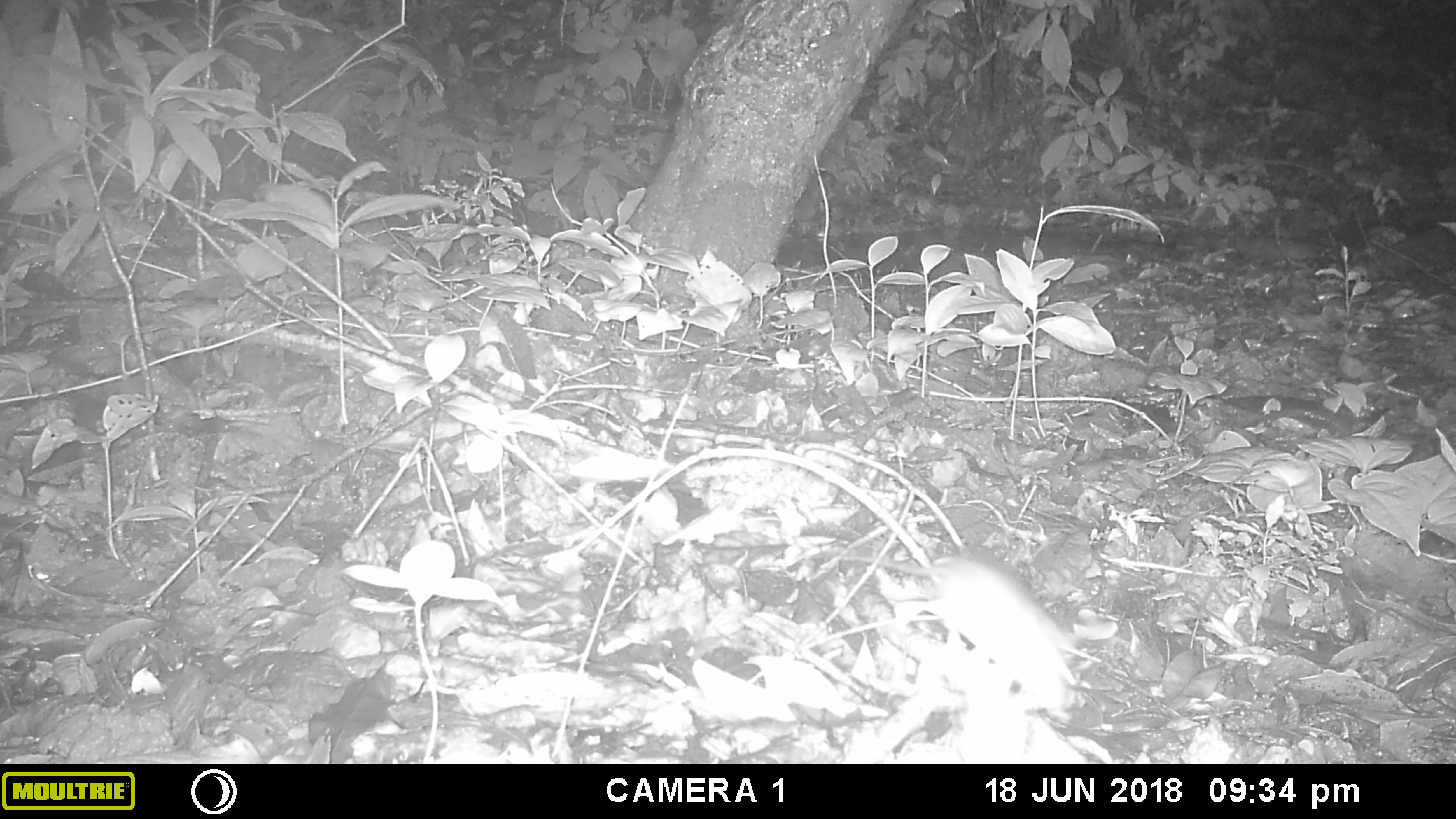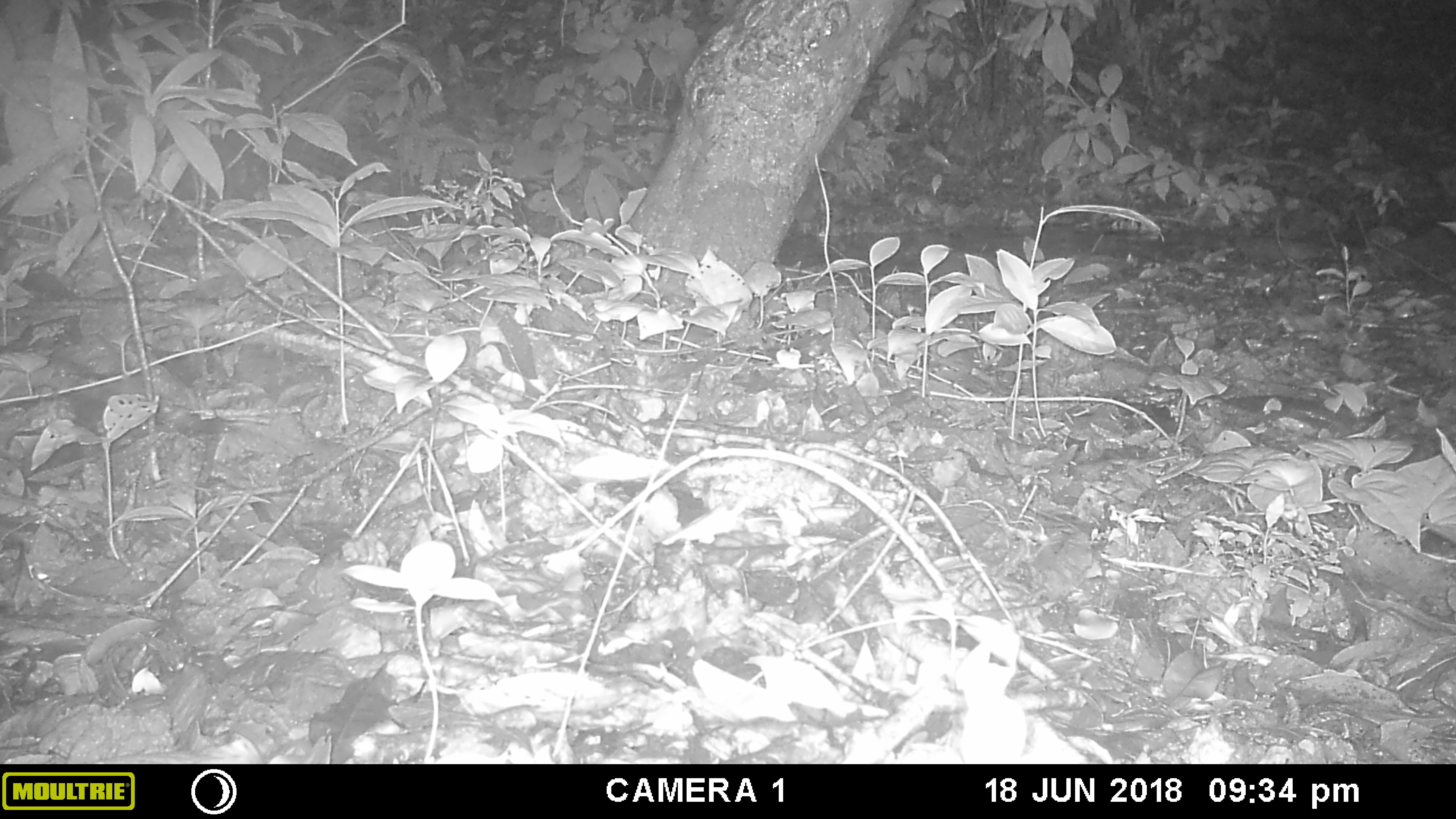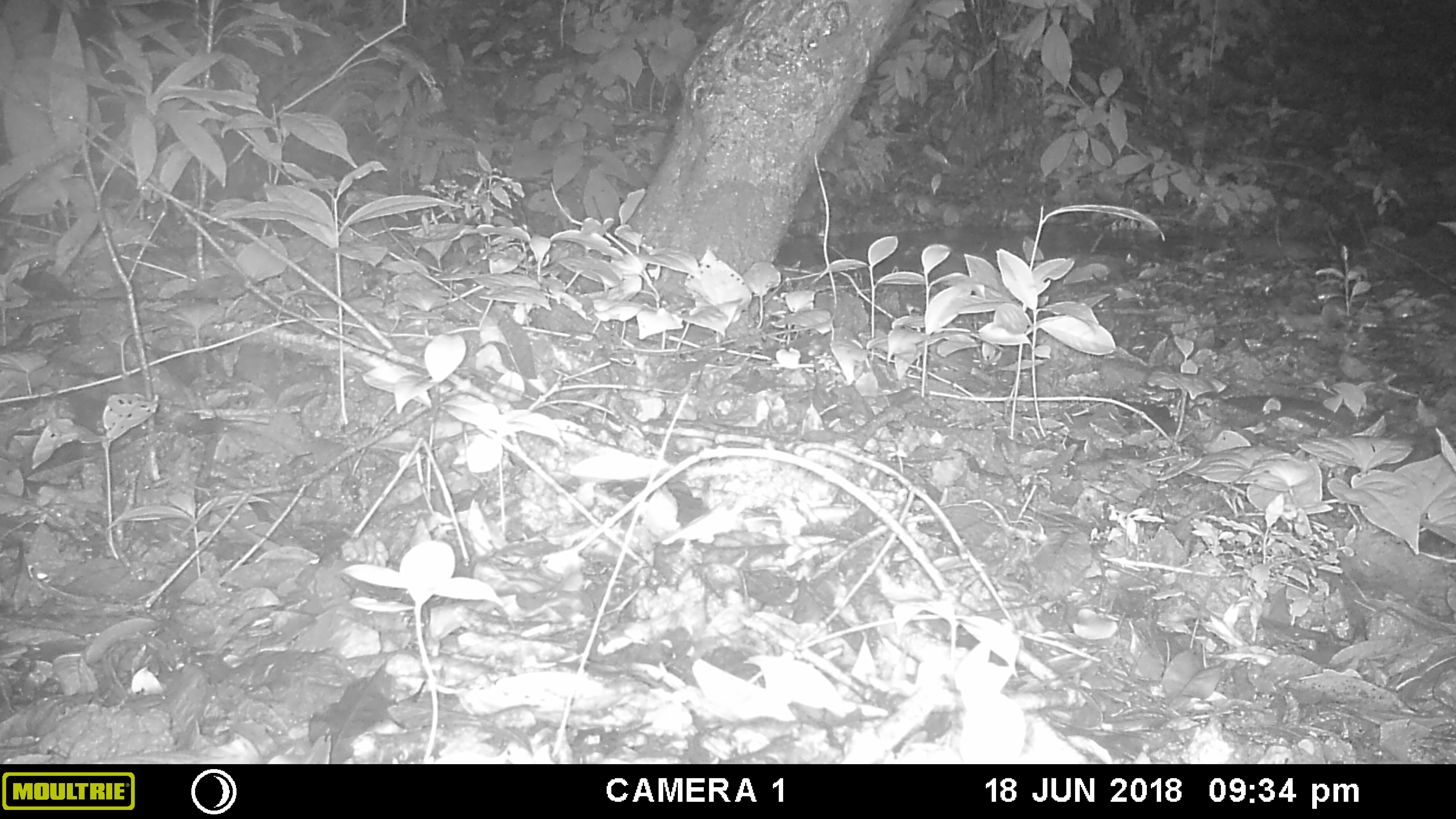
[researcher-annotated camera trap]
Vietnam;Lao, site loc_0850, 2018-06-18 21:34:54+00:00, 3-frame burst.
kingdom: Animalia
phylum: Chordata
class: Mammalia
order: Rodentia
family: Muridae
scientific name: Muridae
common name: old-world mice and rats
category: unidentified murid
Unidentified murid (old-world mice and rats) (Muridae). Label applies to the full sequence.